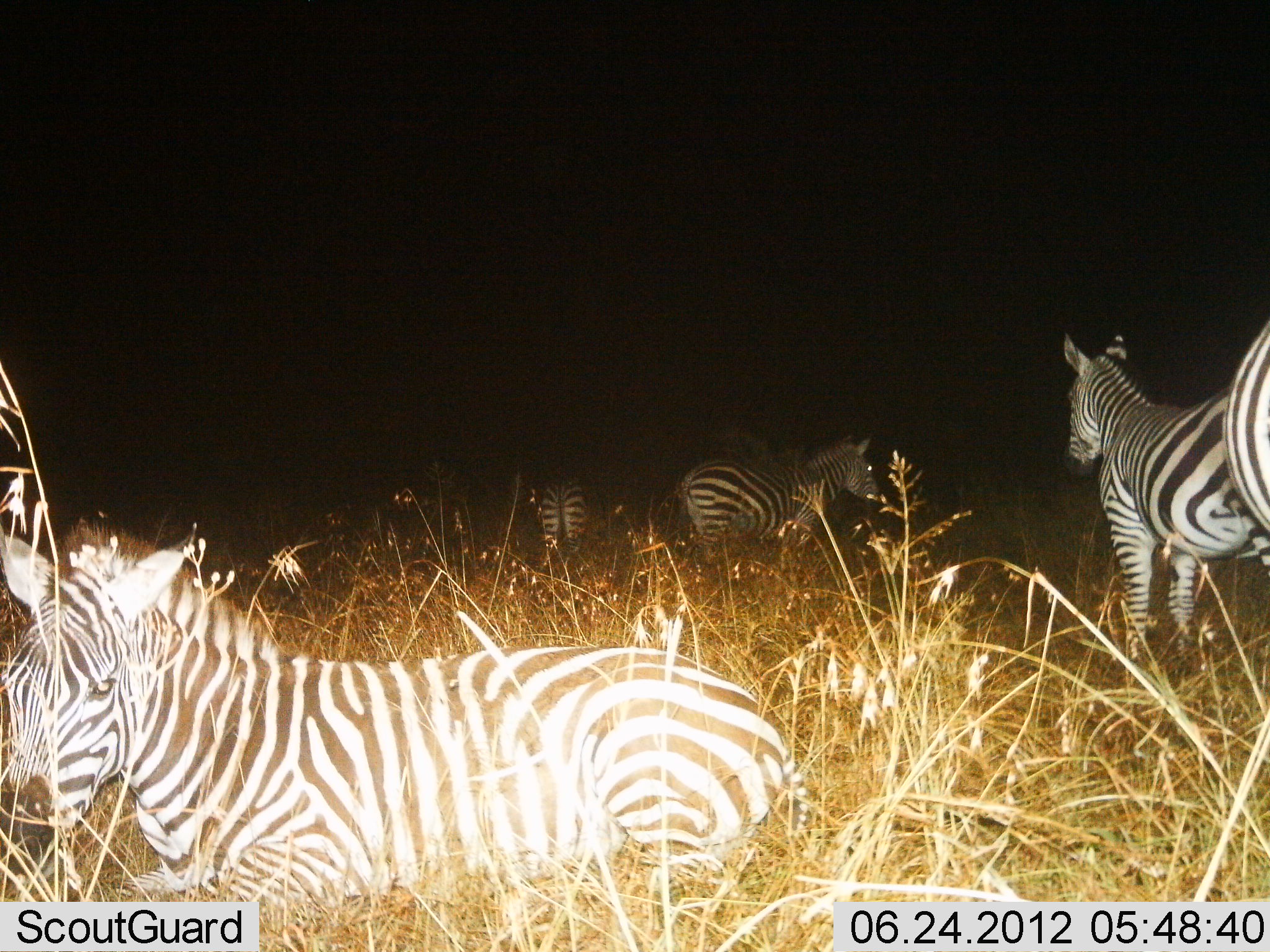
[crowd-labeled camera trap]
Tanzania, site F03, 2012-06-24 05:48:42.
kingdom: Animalia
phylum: Chordata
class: Mammalia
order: Perissodactyla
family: Equidae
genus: Equus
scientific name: Equus quagga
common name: plains zebra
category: zebra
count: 5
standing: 70%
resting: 90%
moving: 10%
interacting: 0%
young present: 0%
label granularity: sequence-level